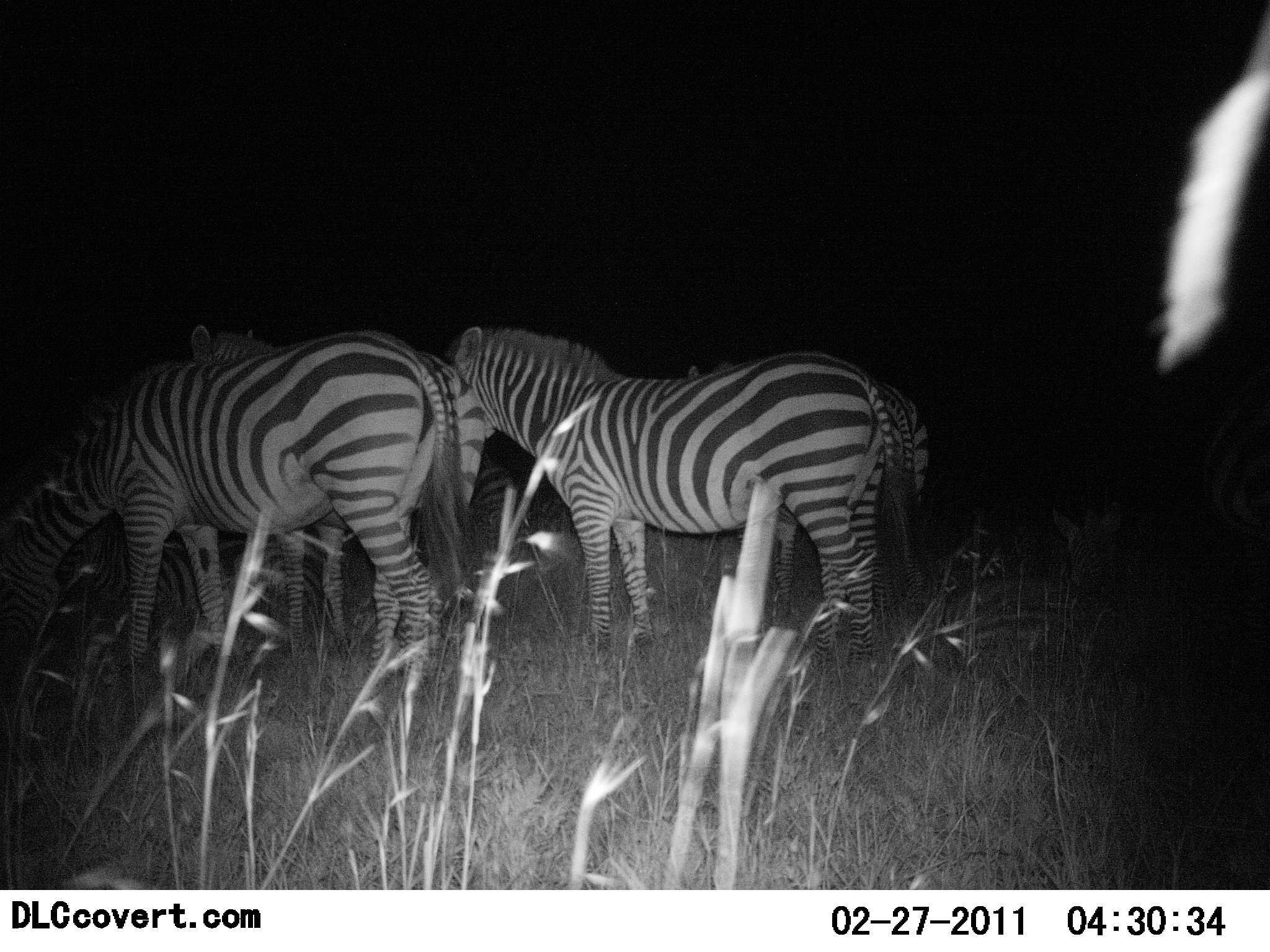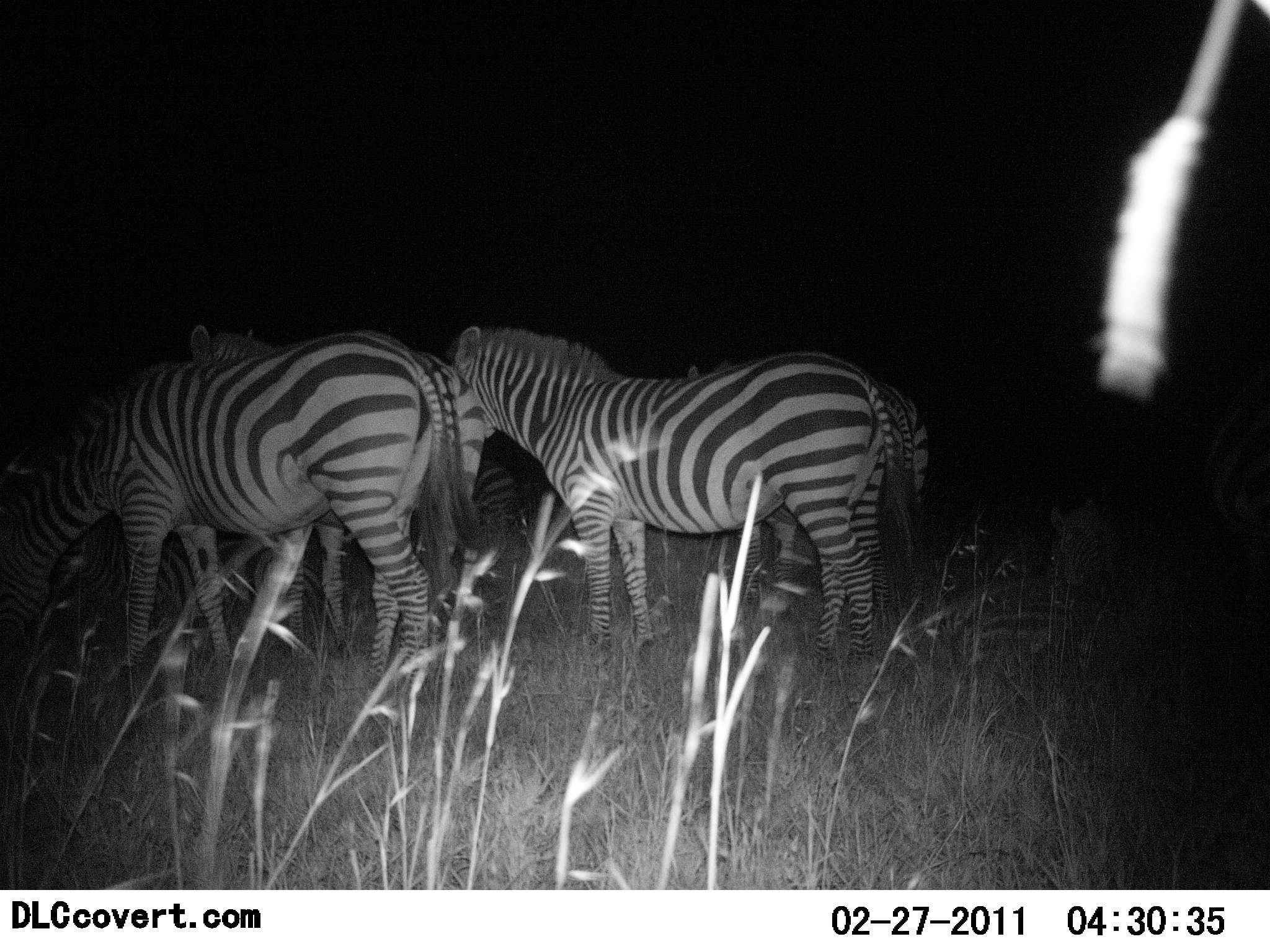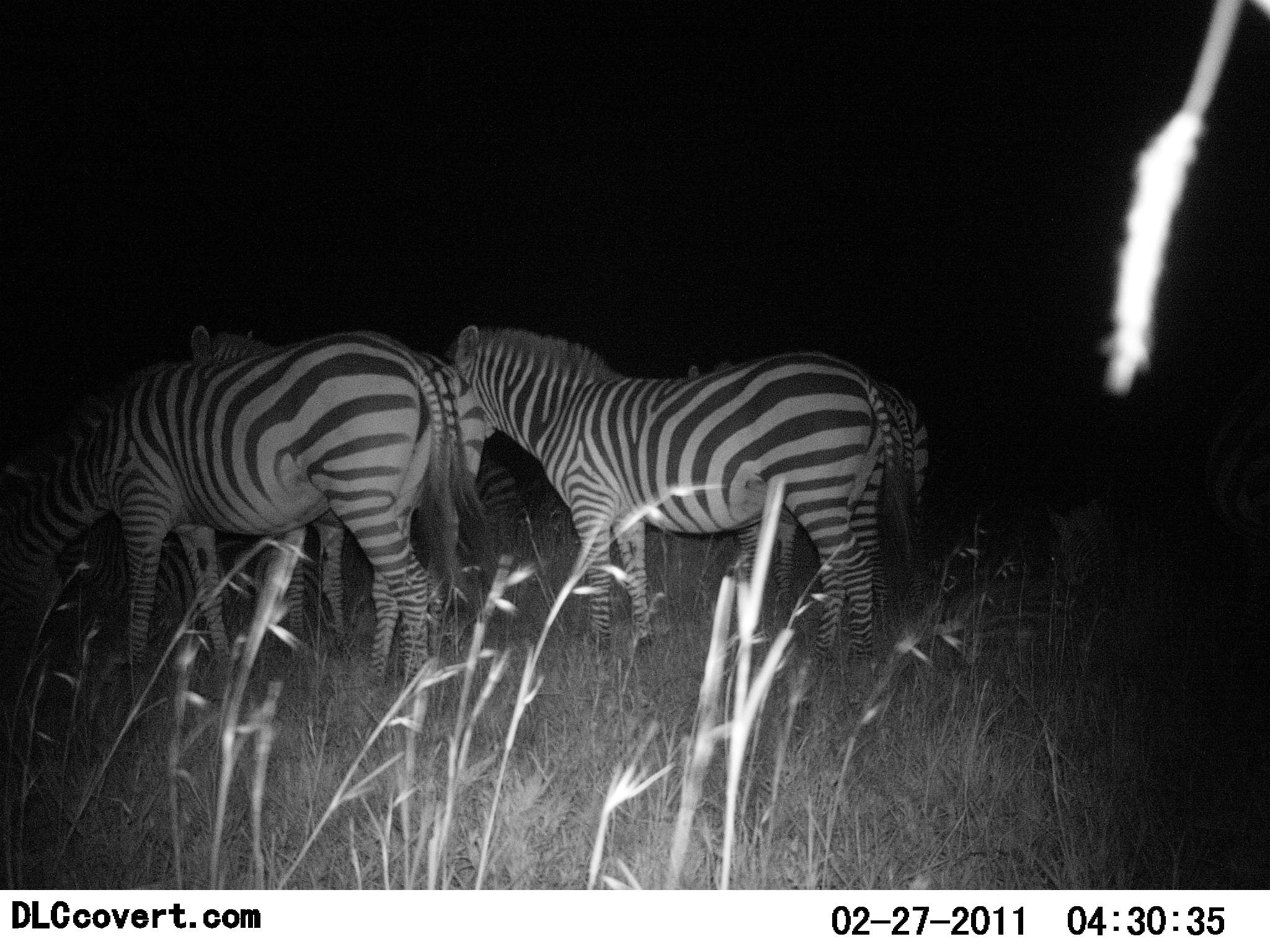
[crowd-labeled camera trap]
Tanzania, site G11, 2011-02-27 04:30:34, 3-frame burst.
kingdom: Animalia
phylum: Chordata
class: Mammalia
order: Perissodactyla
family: Equidae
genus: Equus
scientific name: Equus quagga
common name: plains zebra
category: zebra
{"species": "zebra (plains zebra) (Equus quagga)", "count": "4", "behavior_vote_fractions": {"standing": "92%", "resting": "0%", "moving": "0%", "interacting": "8%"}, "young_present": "0%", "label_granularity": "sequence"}